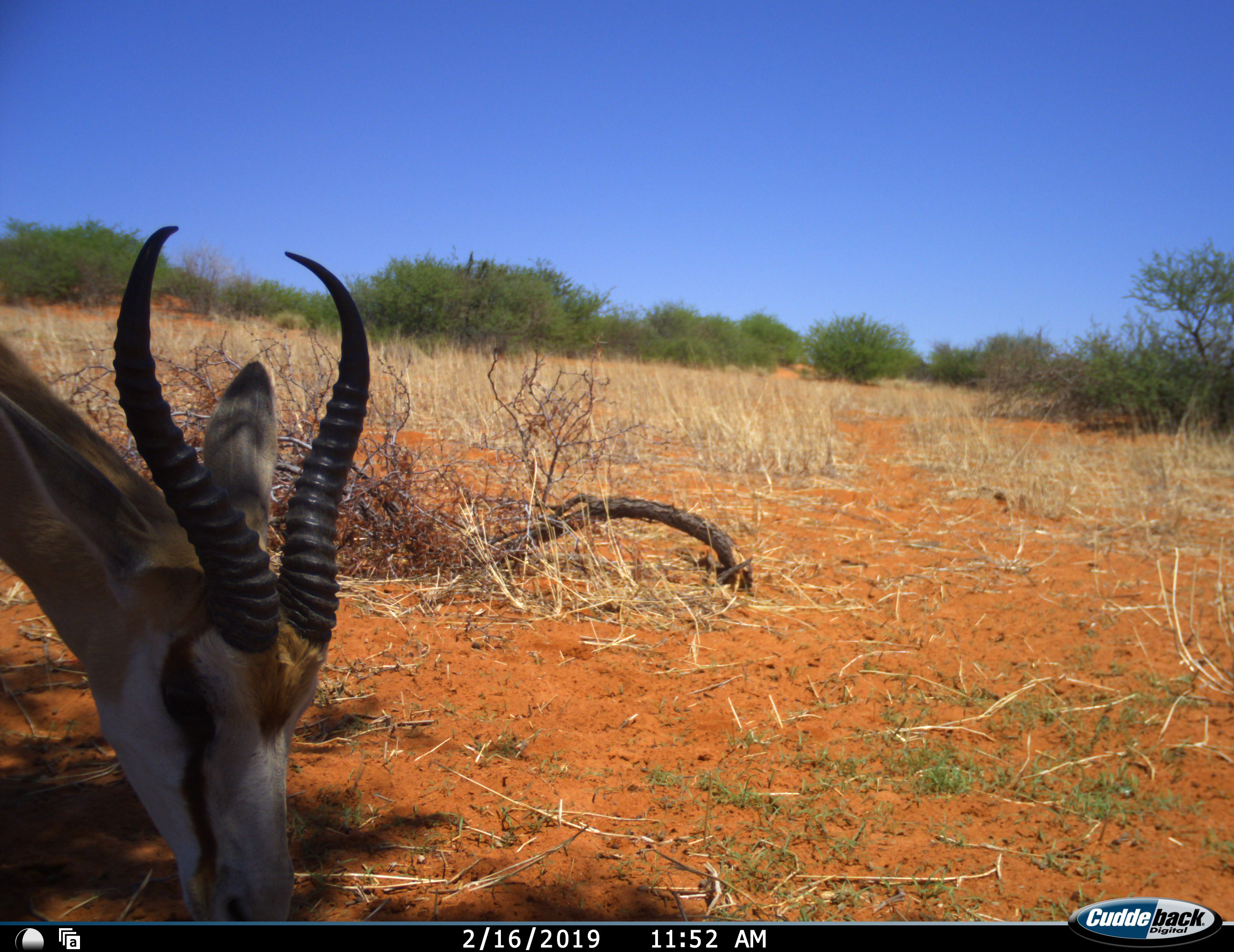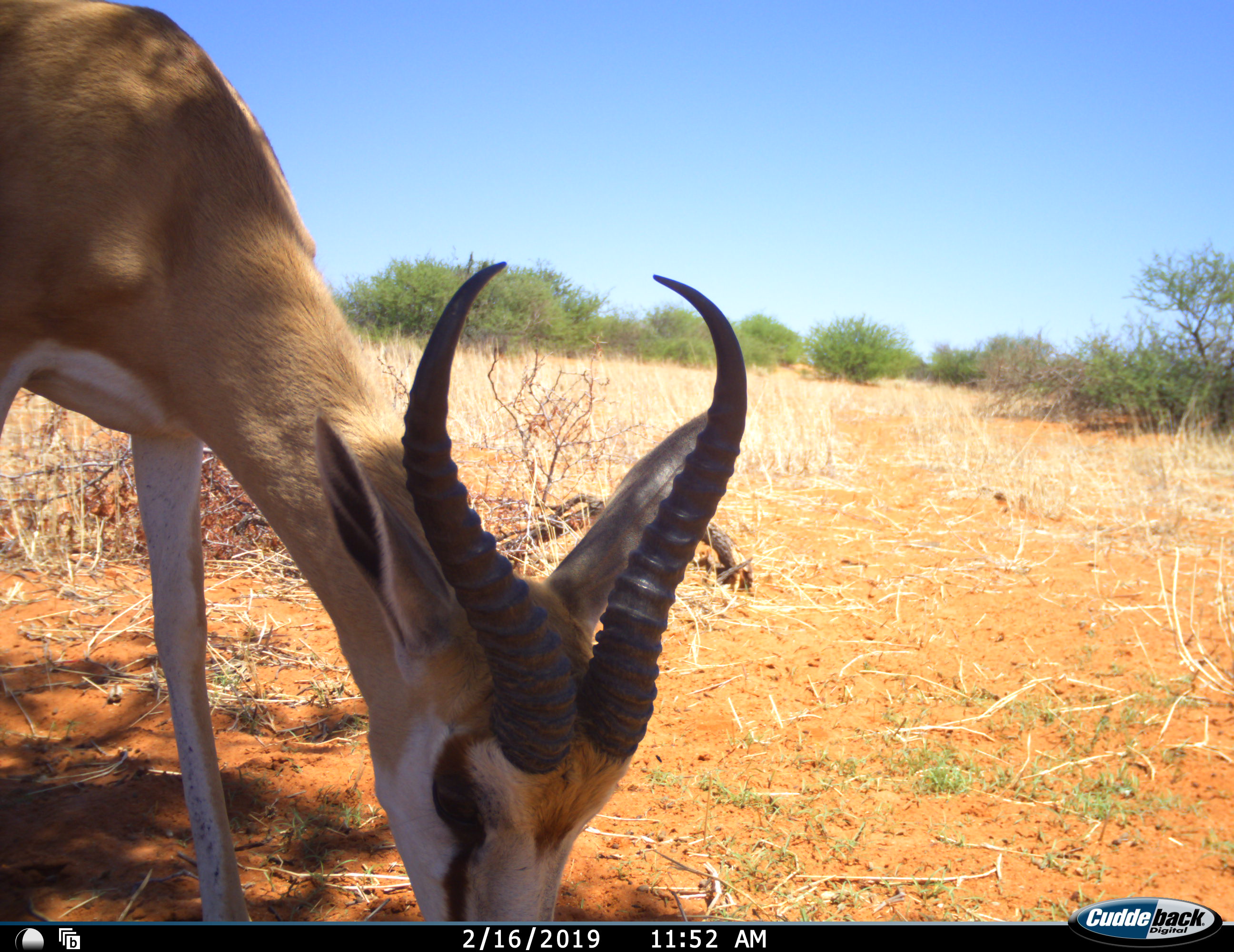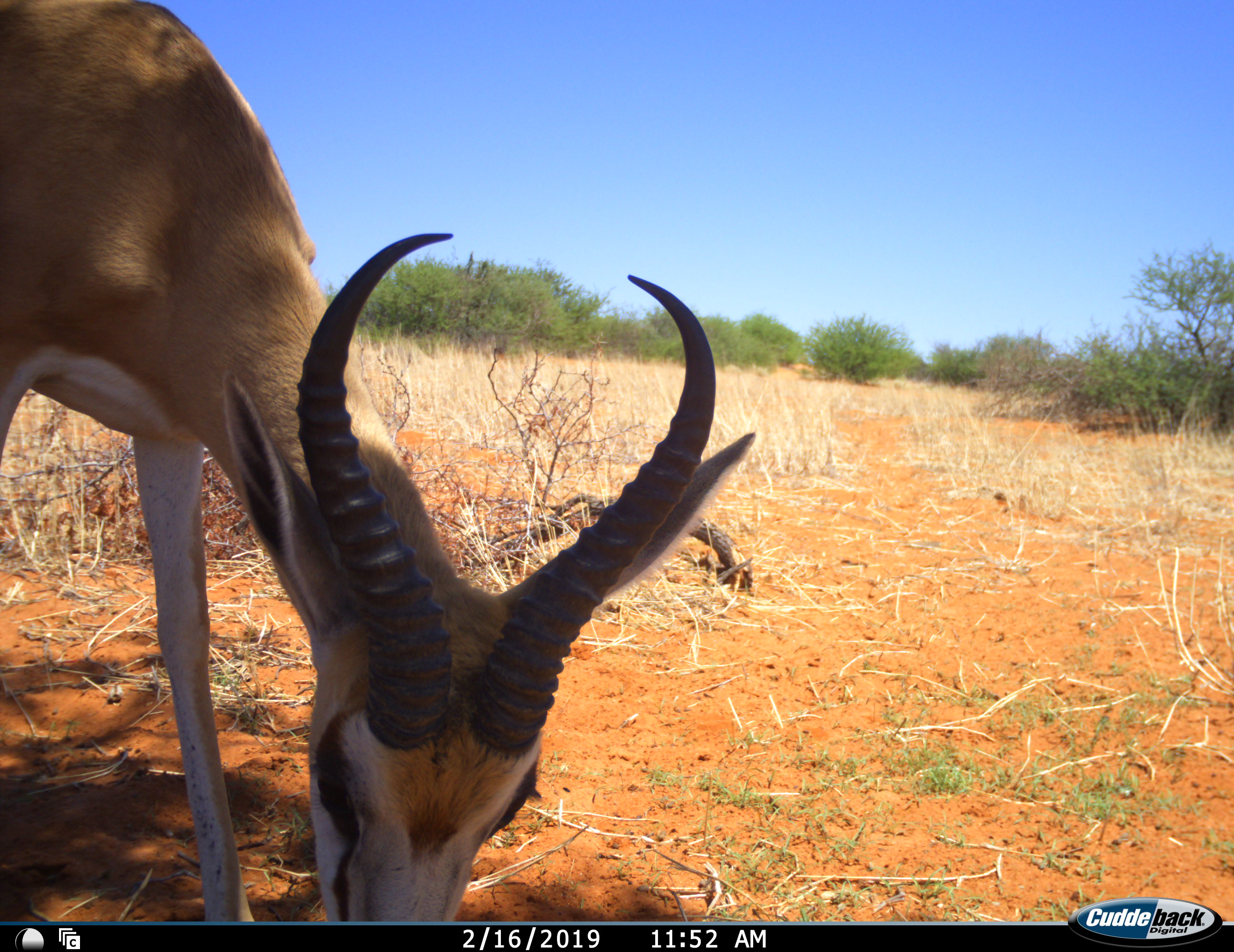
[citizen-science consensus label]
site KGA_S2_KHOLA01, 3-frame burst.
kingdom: Animalia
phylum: Chordata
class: Mammalia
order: Artiodactyla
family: Bovidae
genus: Antidorcas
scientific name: Antidorcas marsupialis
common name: springbok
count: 1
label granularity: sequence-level